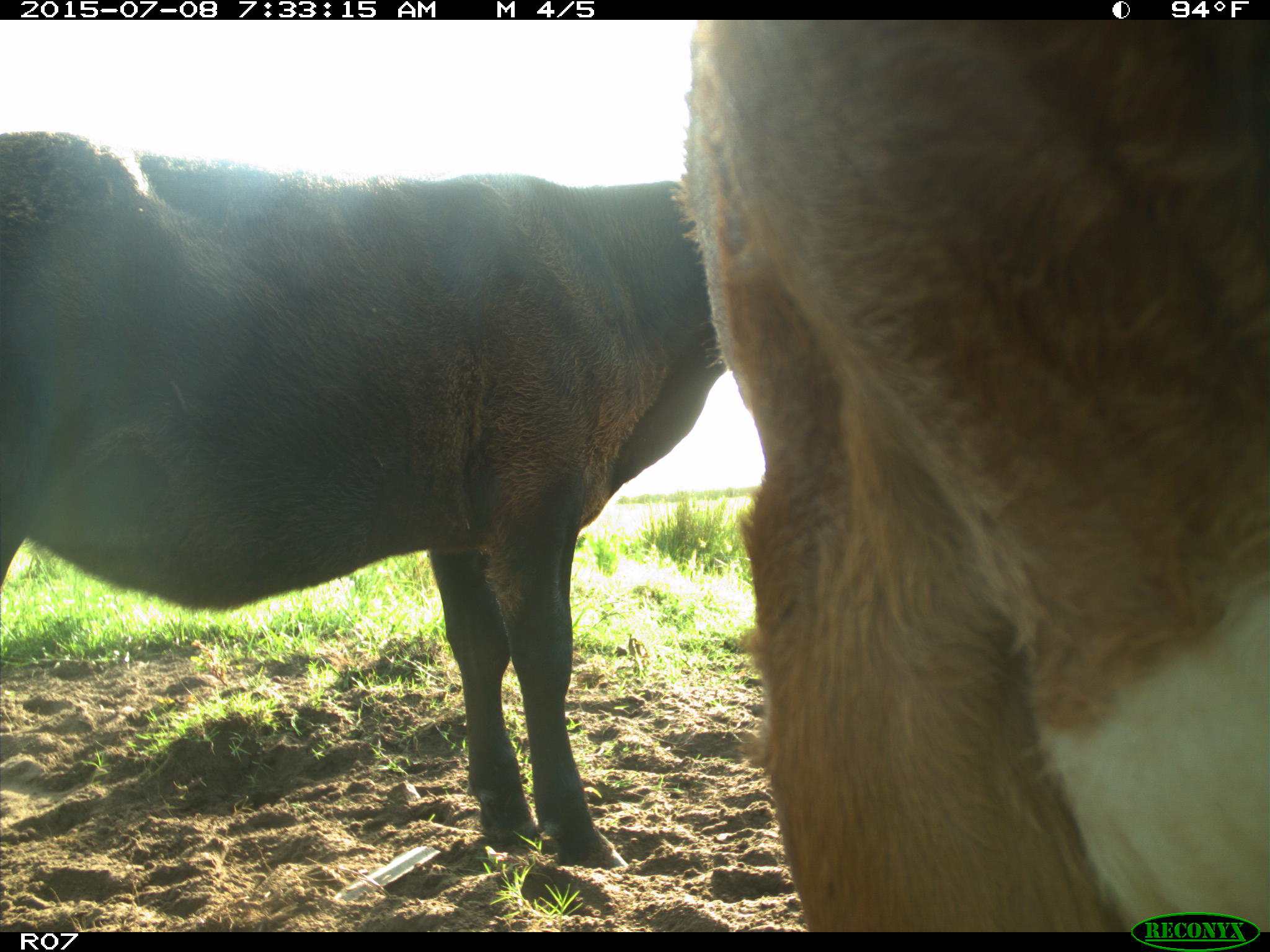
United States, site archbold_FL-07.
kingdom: Animalia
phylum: Chordata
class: Mammalia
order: Artiodactyla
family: Bovidae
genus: Bos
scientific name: Bos taurus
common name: domestic cow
Bos taurus (domestic cow).